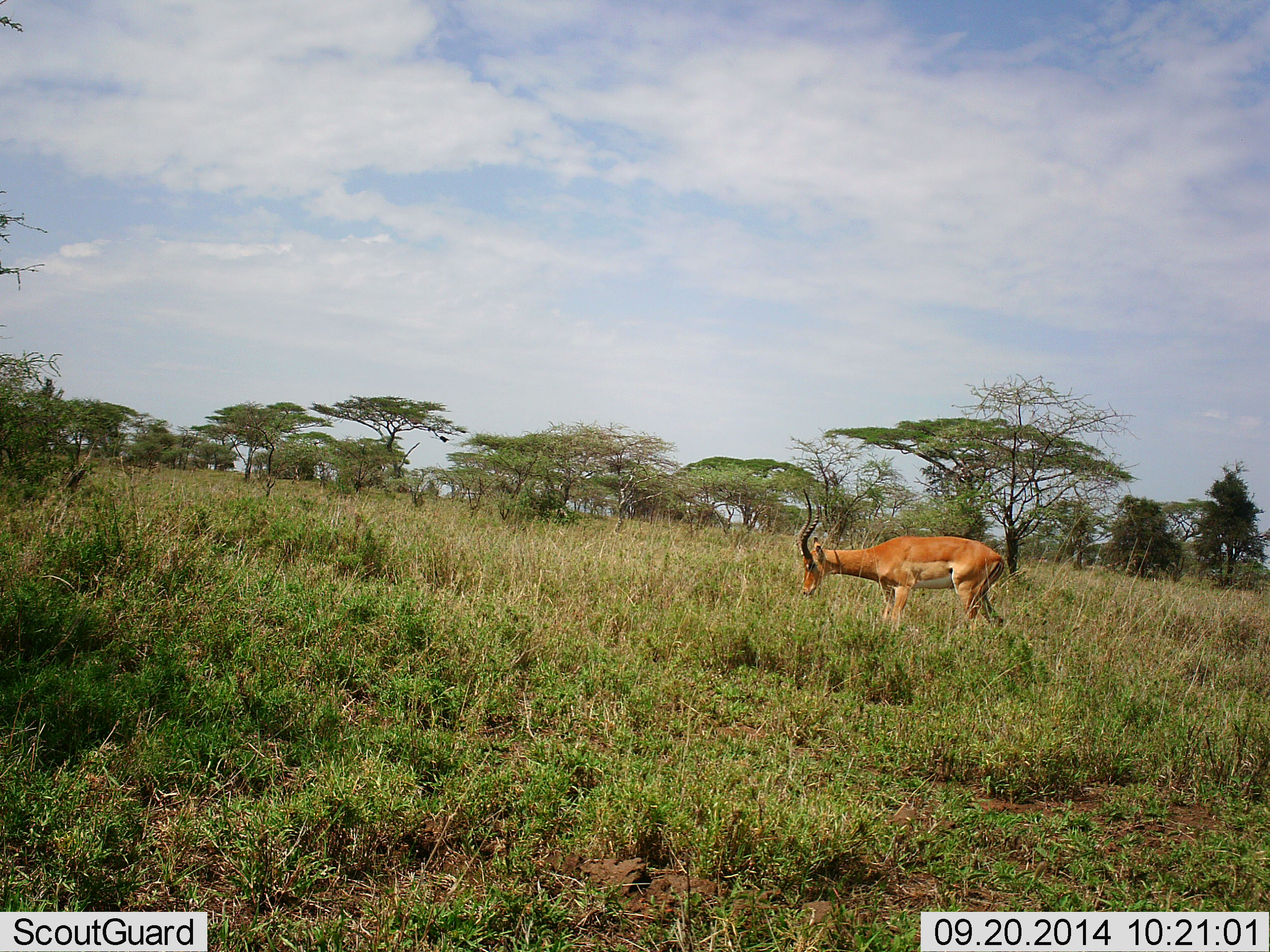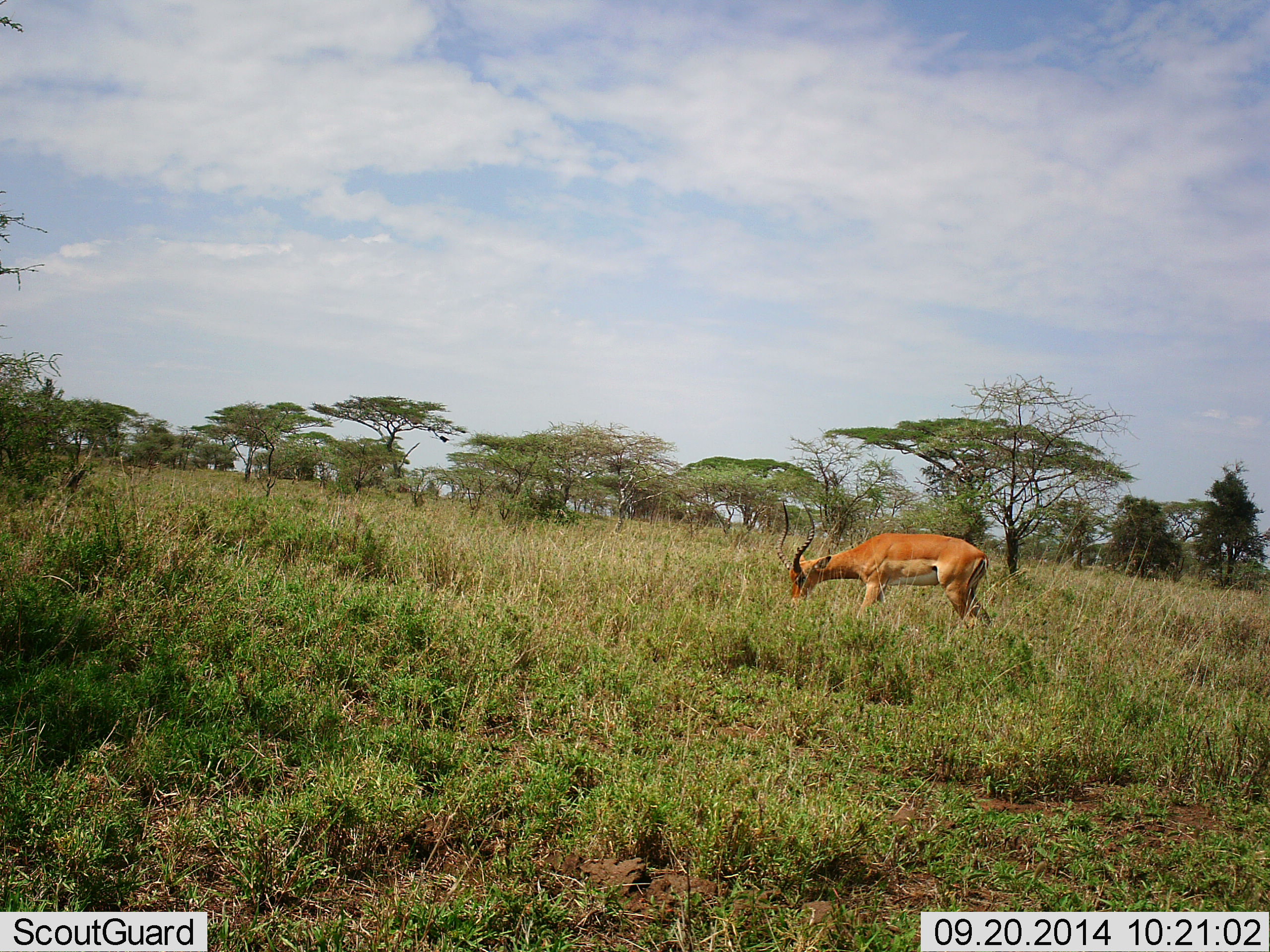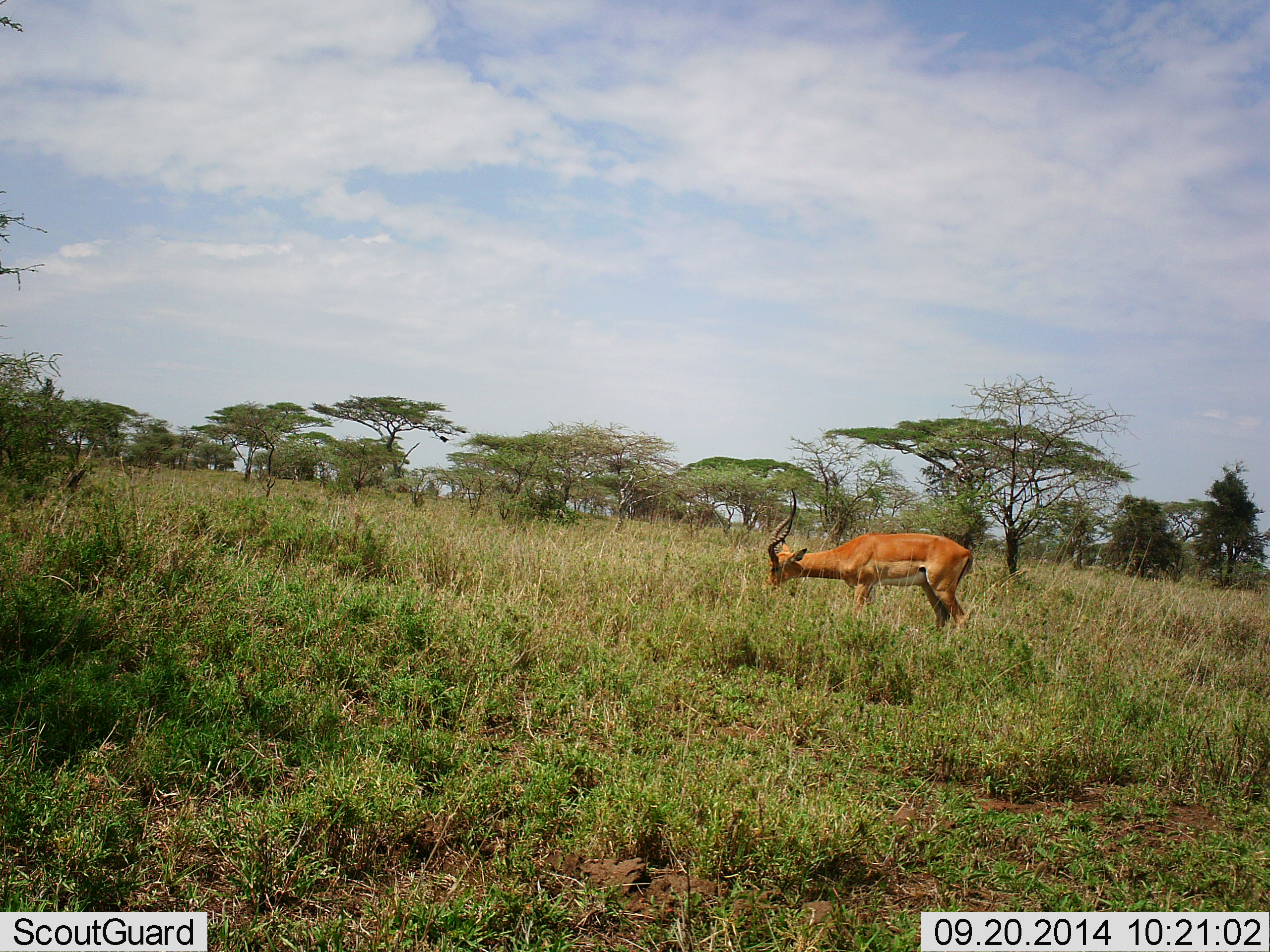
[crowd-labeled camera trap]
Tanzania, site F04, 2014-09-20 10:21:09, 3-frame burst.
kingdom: Animalia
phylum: Chordata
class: Mammalia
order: Artiodactyla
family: Bovidae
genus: Aepyceros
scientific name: Aepyceros melampus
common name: impala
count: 1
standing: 10%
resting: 0%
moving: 20%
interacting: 0%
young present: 0%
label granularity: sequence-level